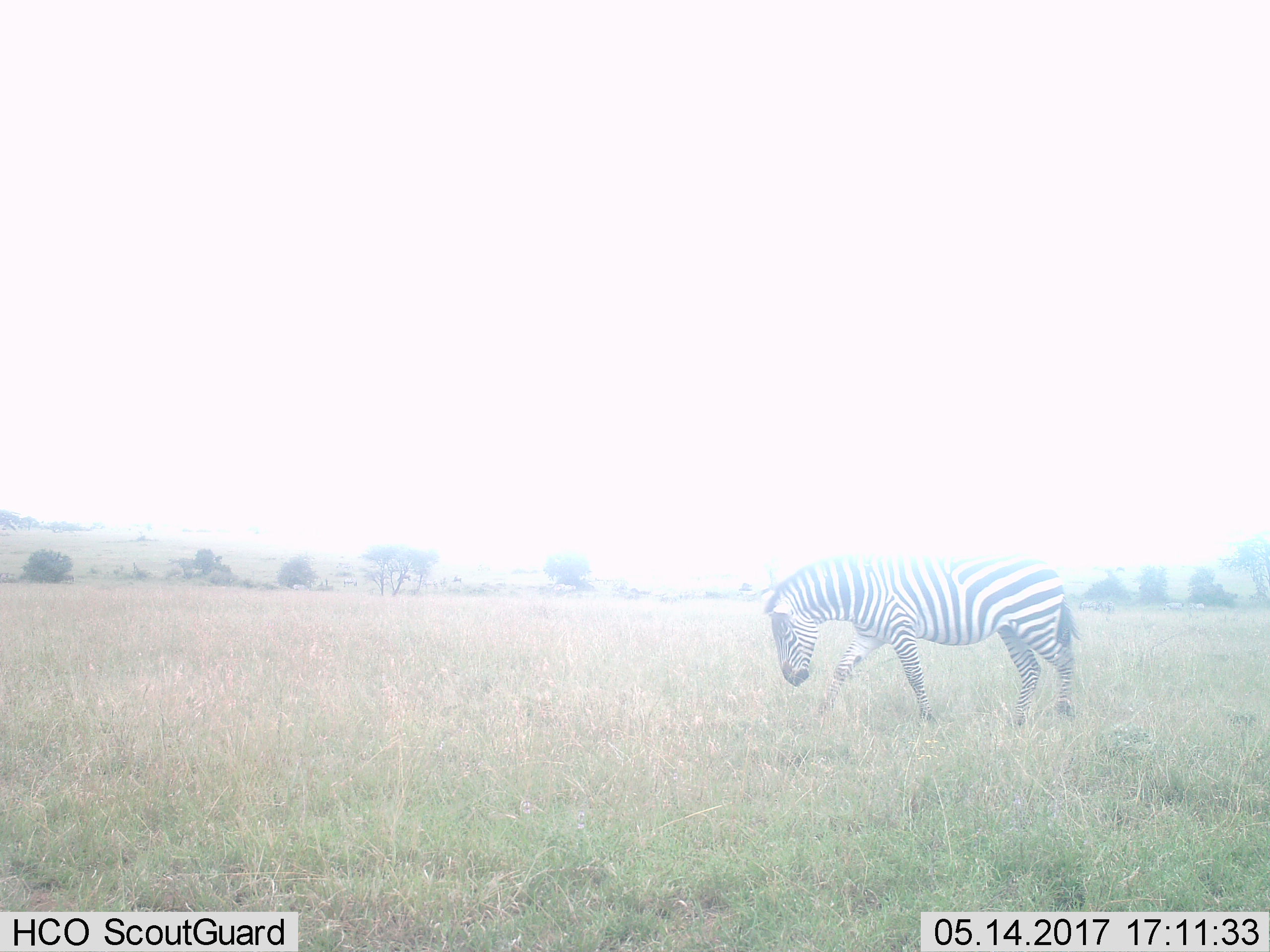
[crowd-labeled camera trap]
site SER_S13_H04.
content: unidentified animal